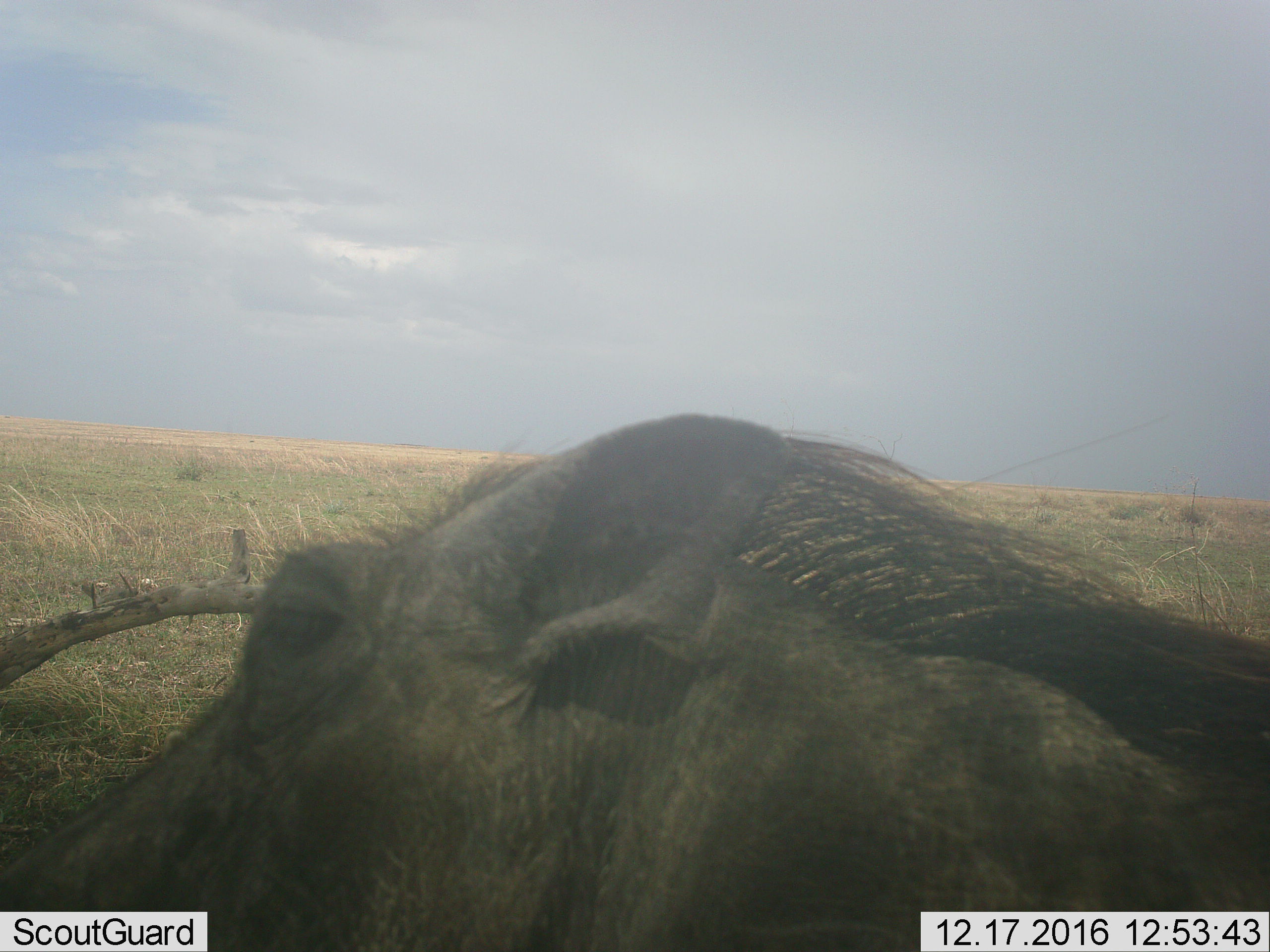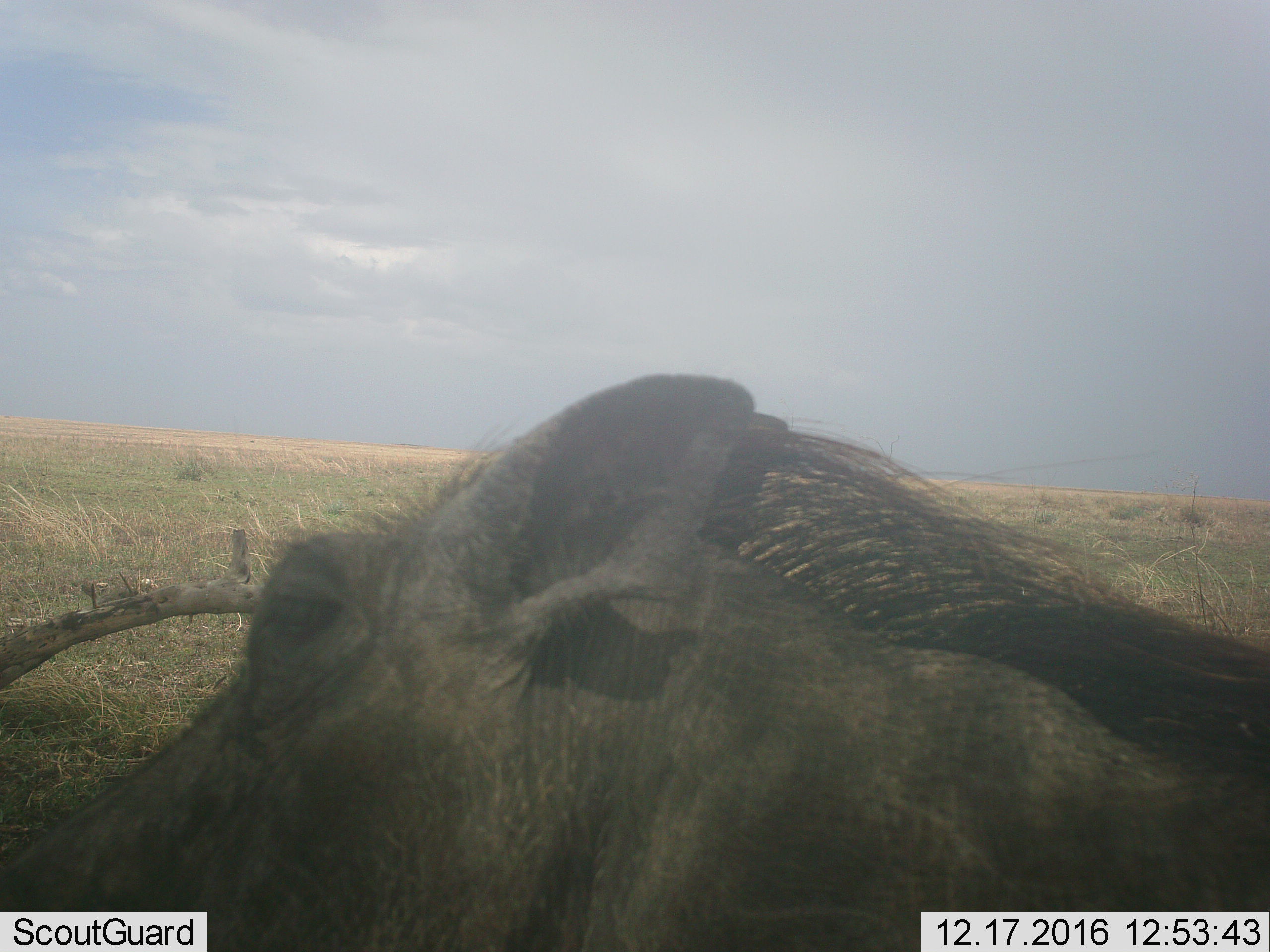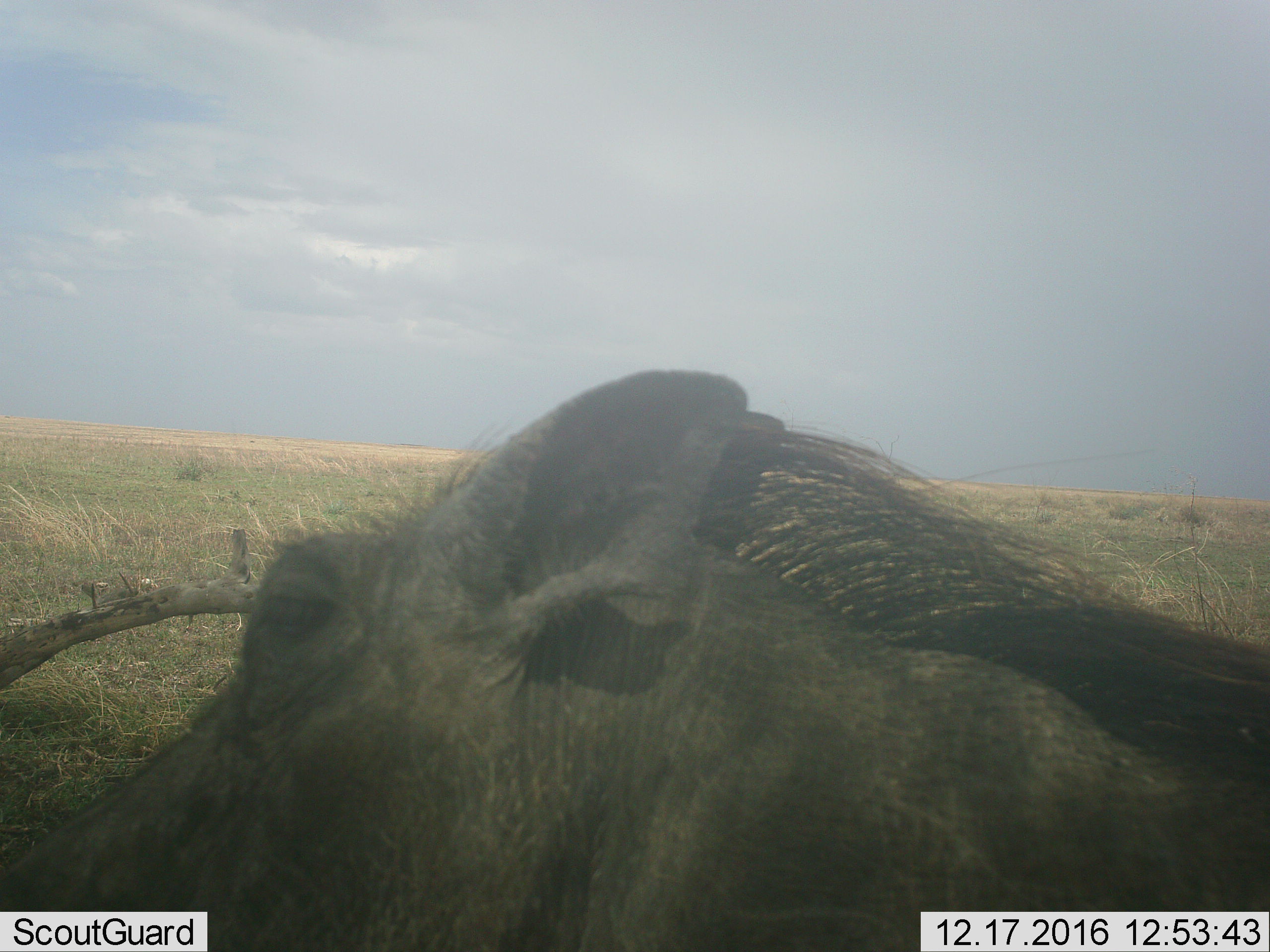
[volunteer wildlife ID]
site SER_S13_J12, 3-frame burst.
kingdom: Animalia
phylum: Chordata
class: Mammalia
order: Artiodactyla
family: Suidae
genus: Phacochoerus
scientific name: Phacochoerus africanus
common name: warthog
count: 1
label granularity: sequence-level